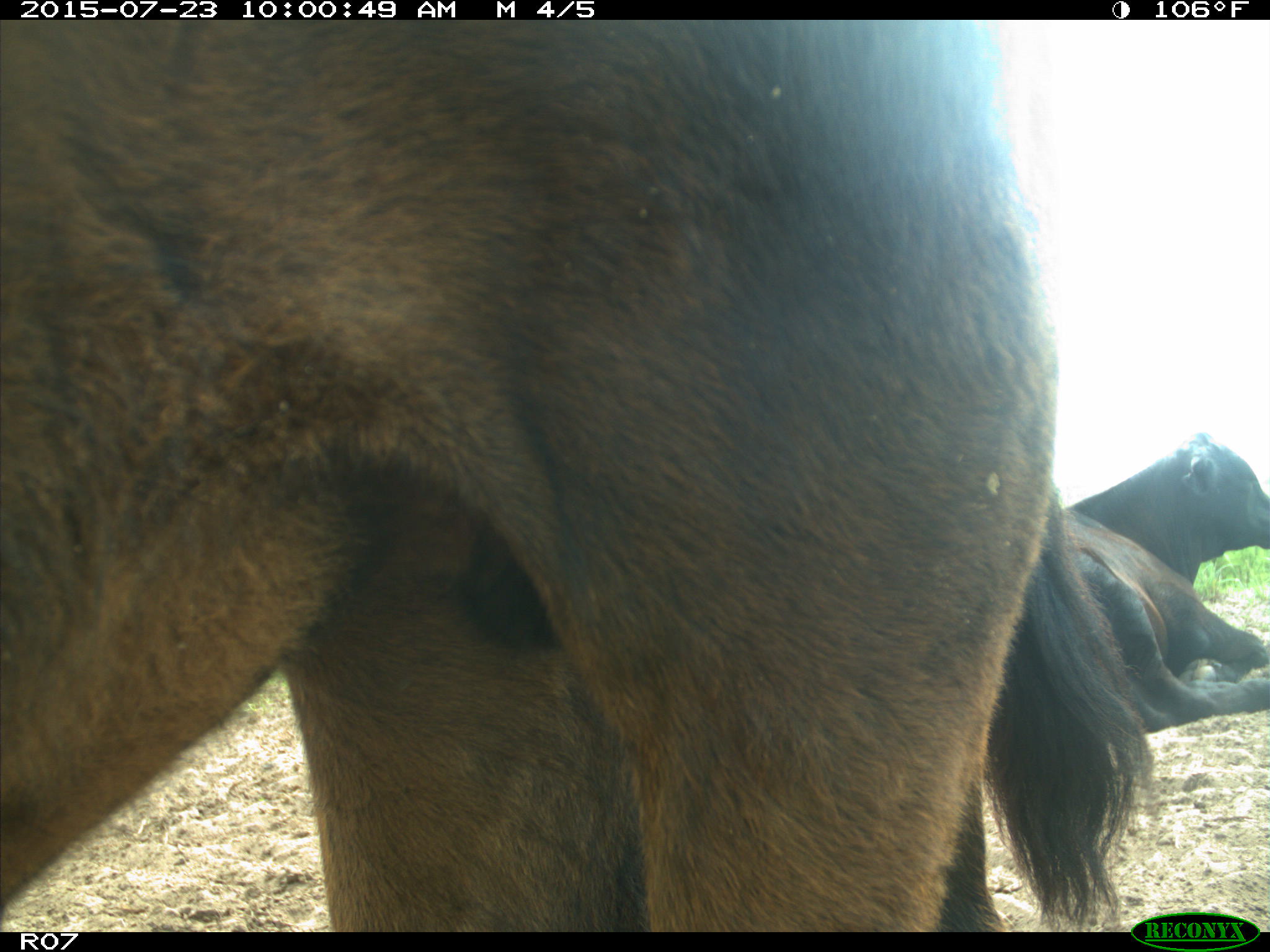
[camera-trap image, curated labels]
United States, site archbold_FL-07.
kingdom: Animalia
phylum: Chordata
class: Mammalia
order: Artiodactyla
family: Bovidae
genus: Bos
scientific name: Bos taurus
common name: domestic cow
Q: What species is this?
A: Bos taurus (domestic cow).